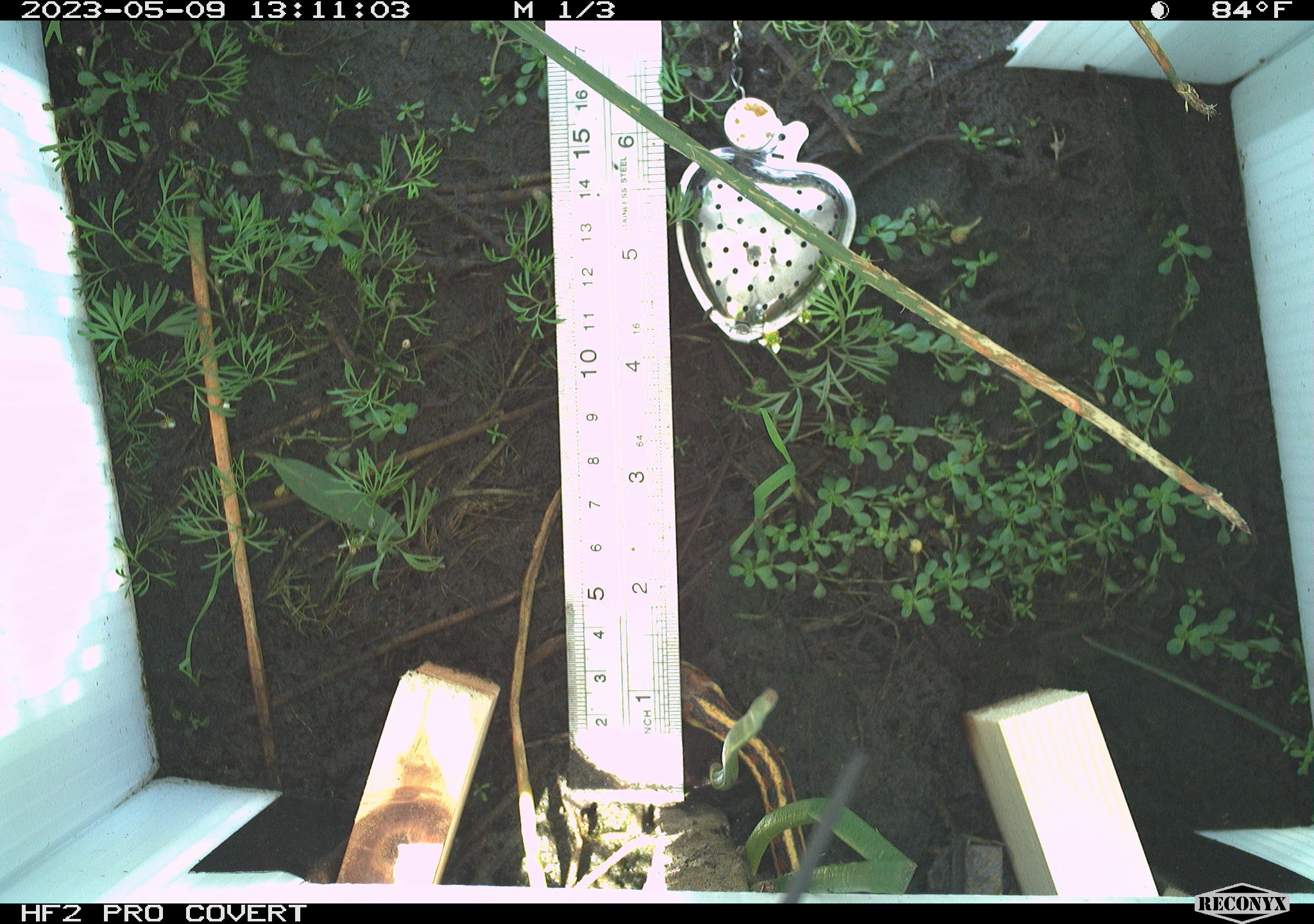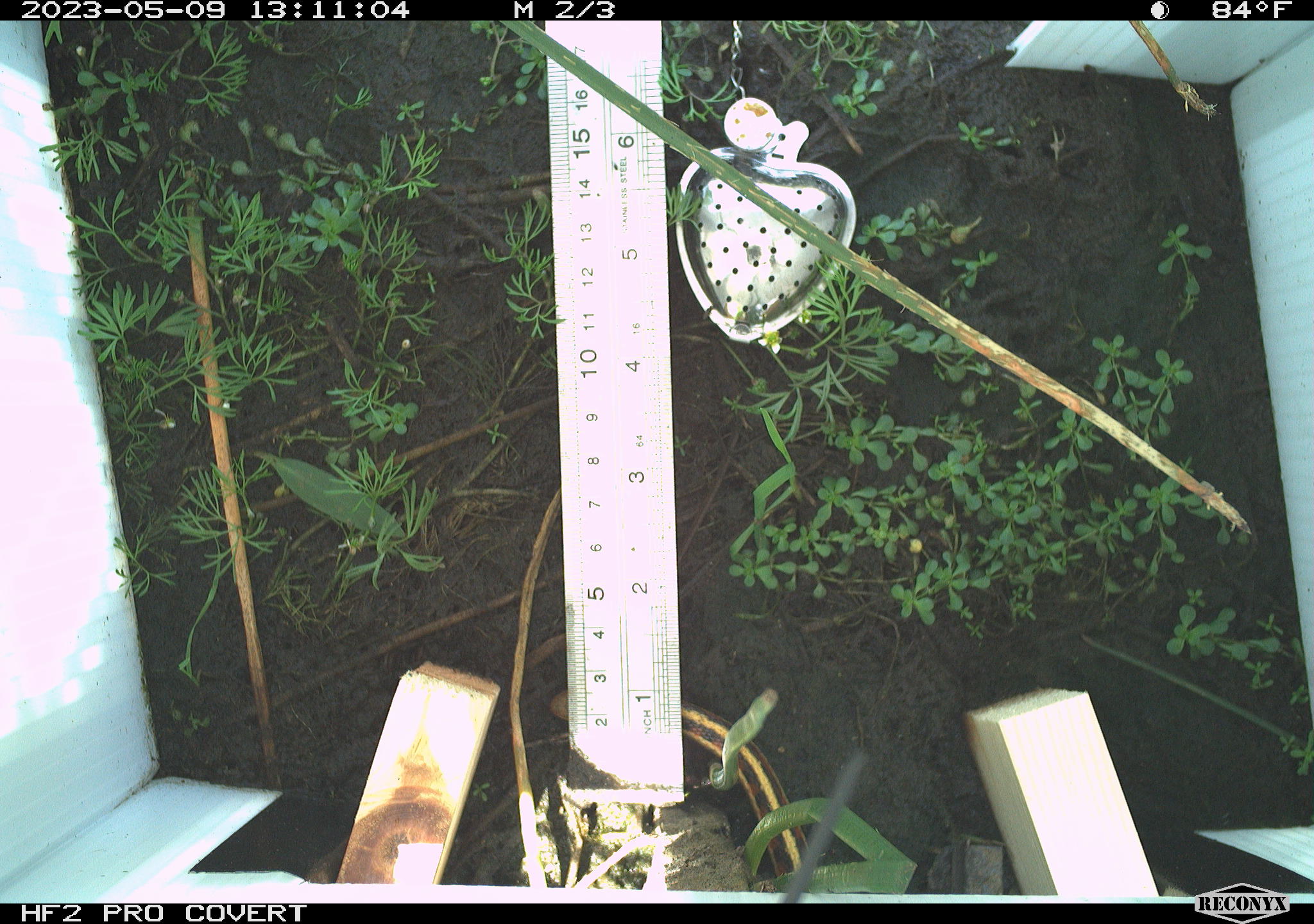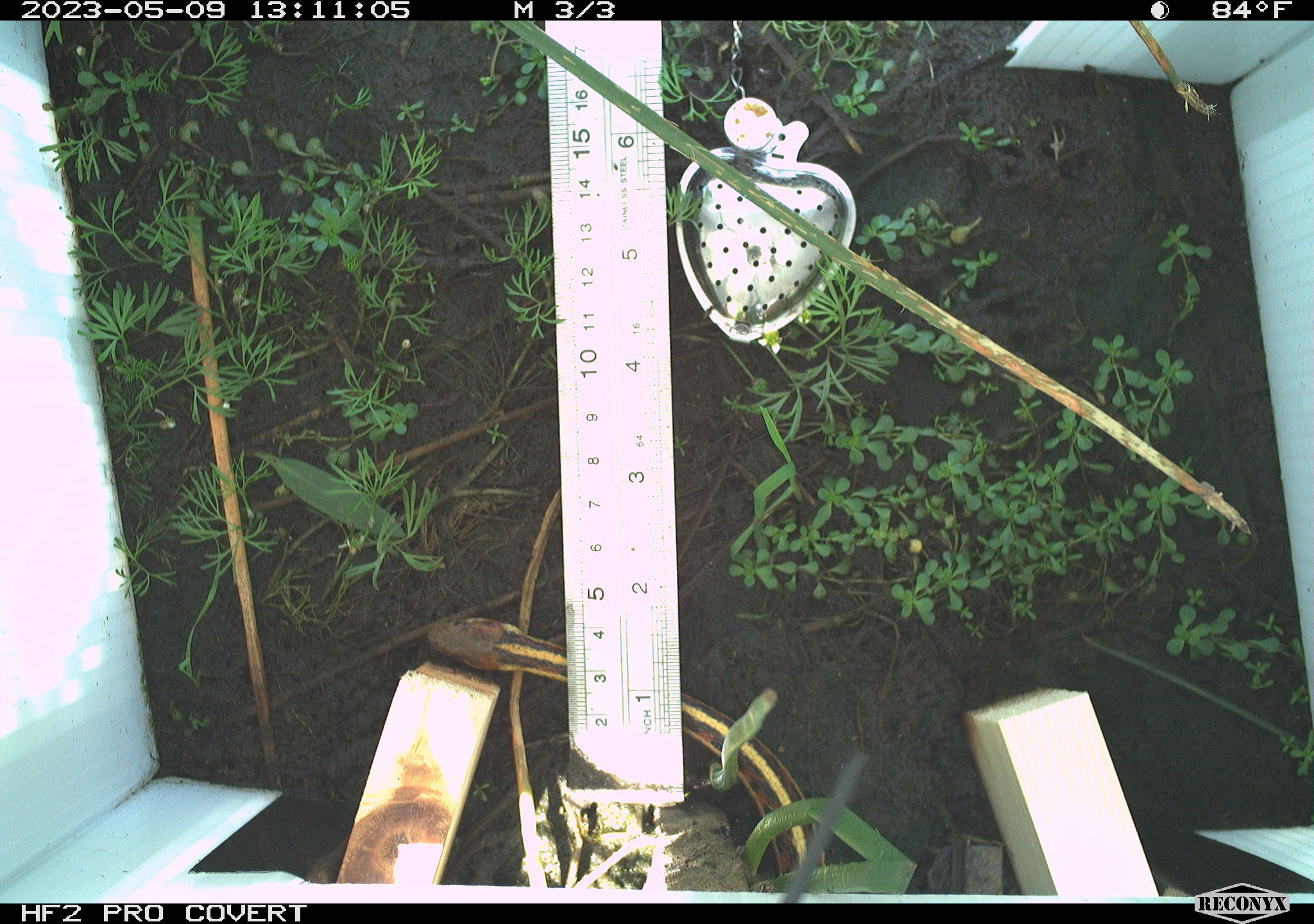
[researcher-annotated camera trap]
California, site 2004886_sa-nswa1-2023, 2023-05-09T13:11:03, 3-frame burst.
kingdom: Animalia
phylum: Chordata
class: Reptilia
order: Squamata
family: Colubridae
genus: Thamnophis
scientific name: Thamnophis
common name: american gartersnakes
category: thamnophis species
Thamnophis species (american gartersnakes) (Thamnophis).